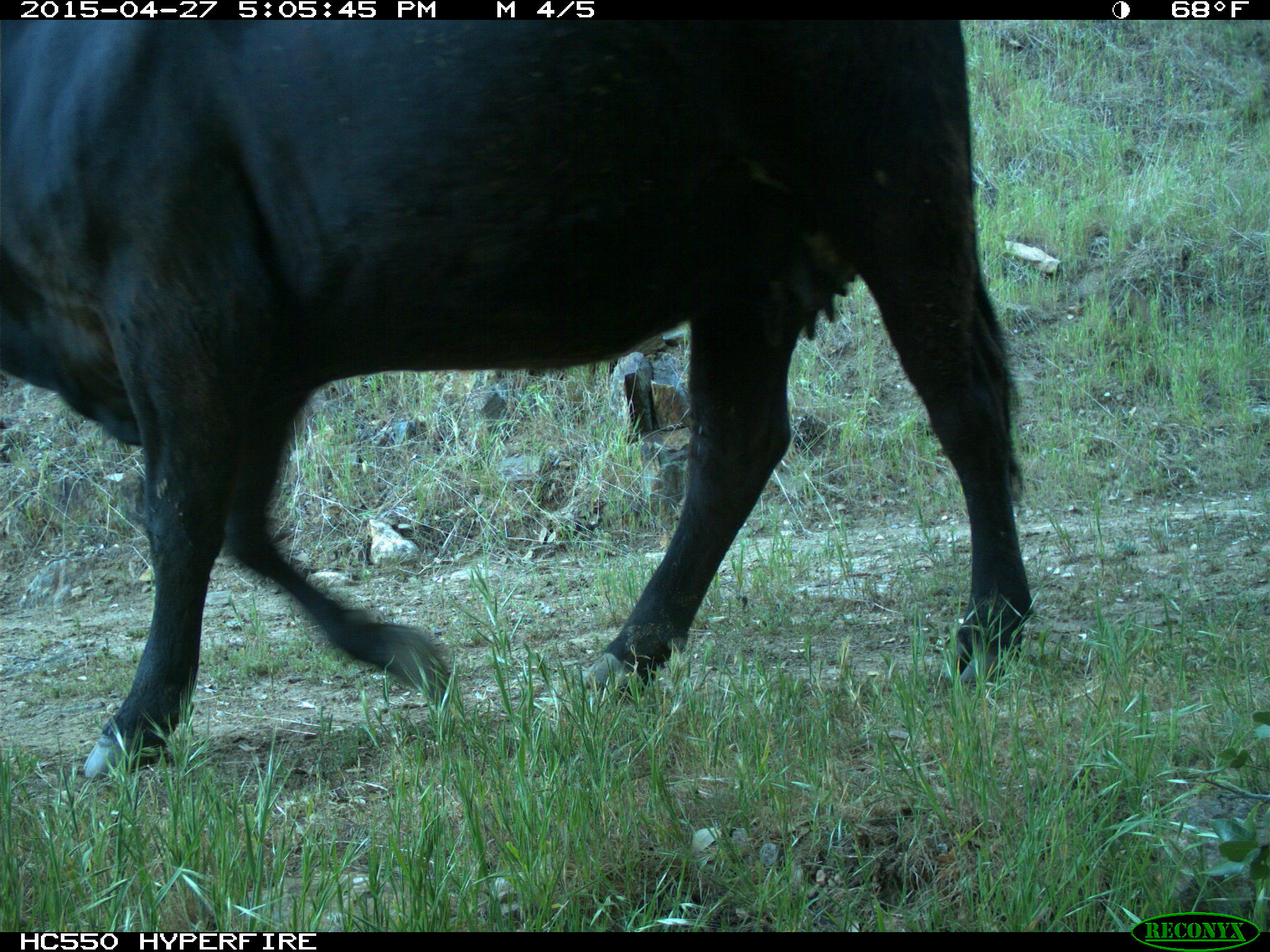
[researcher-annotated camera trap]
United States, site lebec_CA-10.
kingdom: Animalia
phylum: Chordata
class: Mammalia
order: Artiodactyla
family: Bovidae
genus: Bos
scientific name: Bos taurus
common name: domestic cow